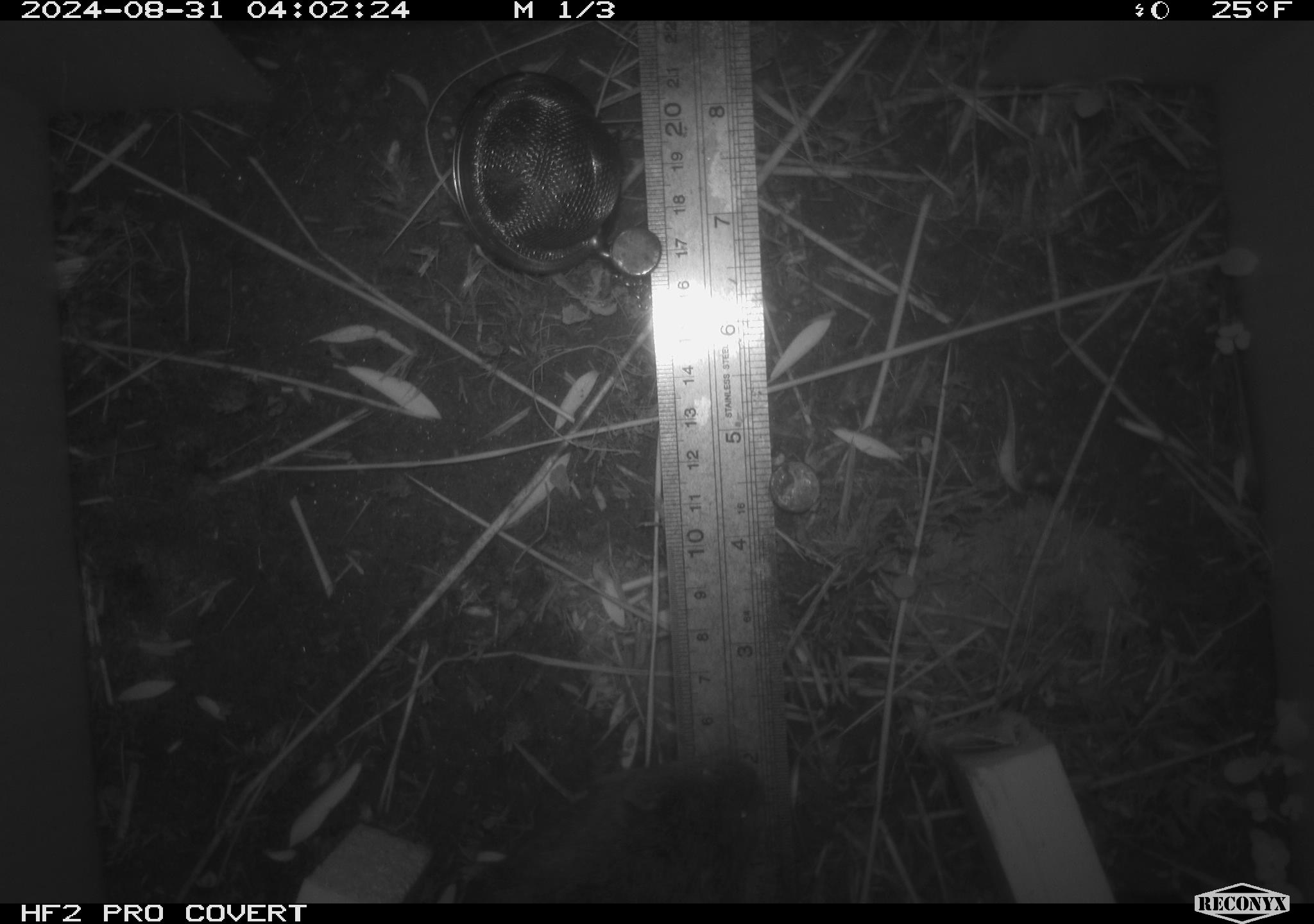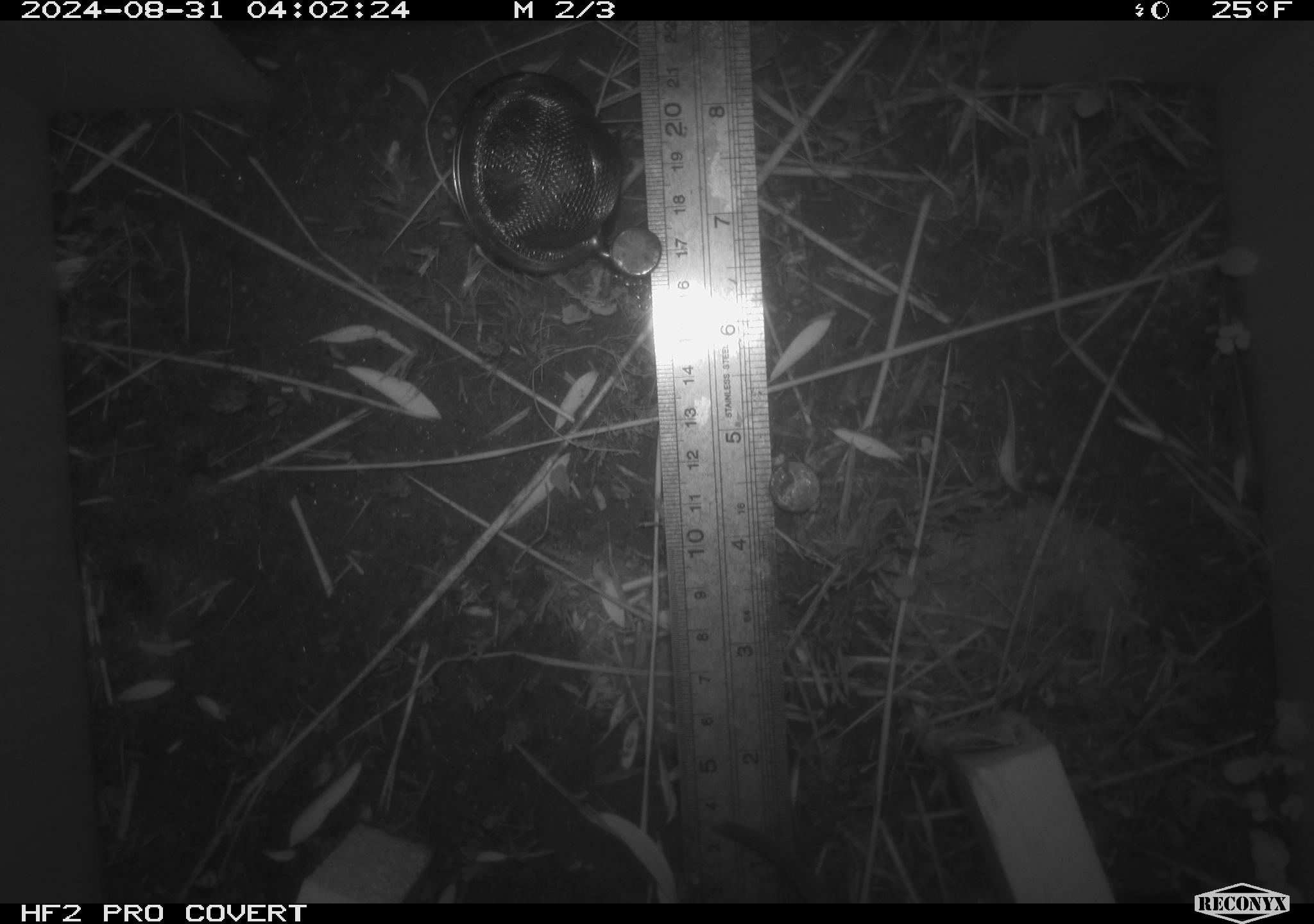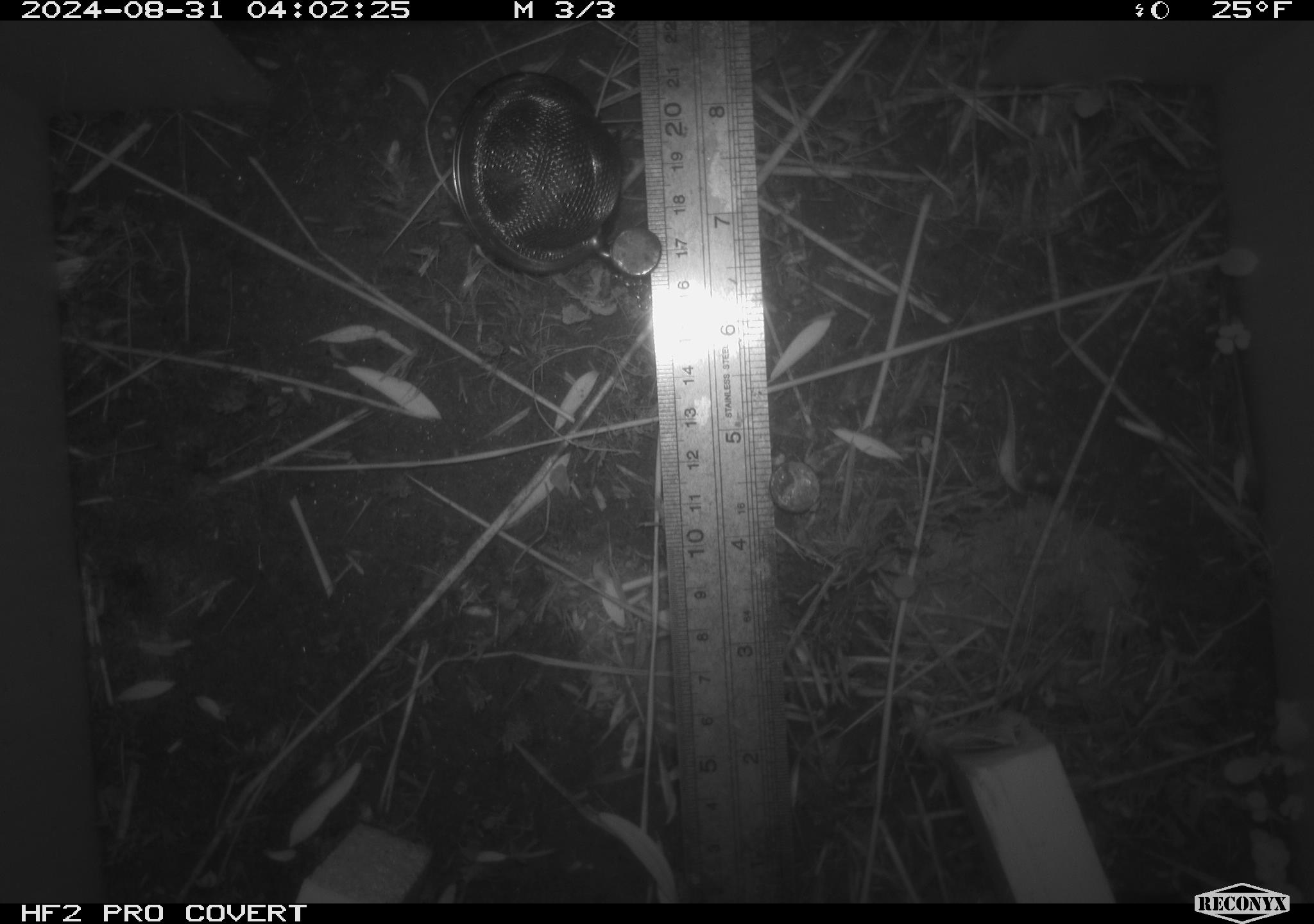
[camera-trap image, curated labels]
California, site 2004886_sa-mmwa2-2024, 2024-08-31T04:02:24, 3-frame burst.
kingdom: Animalia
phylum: Chordata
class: Mammalia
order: Rodentia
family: Cricetidae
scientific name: Arvicolinae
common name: voles, lemmings, and muskrats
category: arvicolinae subfamily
Arvicolinae subfamily (voles, lemmings, and muskrats) (Arvicolinae).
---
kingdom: Animalia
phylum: Chordata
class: Mammalia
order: Rodentia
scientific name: Rodentia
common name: mouse species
Mouse species (Rodentia).